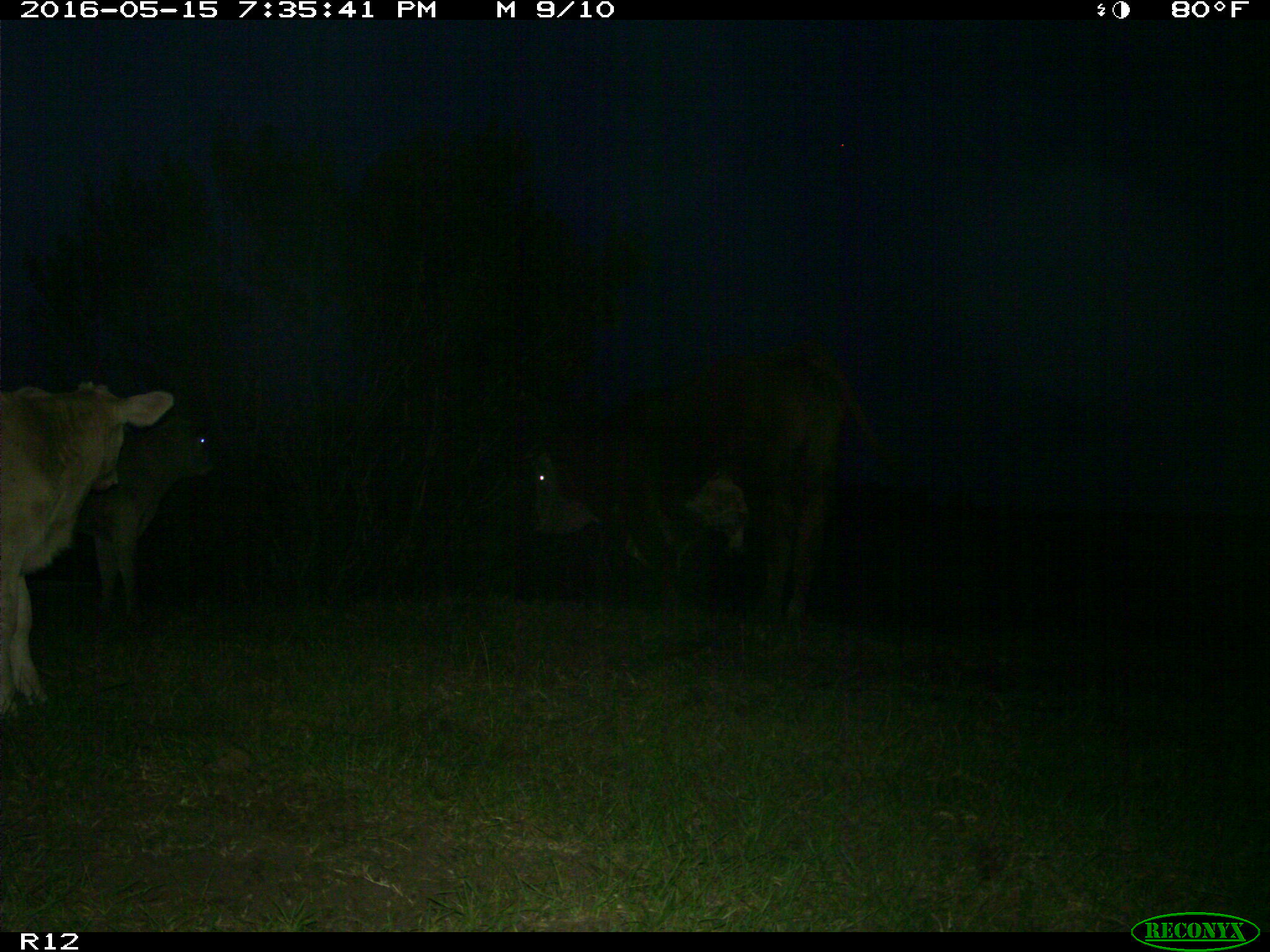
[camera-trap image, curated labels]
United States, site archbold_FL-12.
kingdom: Animalia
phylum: Chordata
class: Mammalia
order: Artiodactyla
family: Bovidae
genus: Bos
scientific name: Bos taurus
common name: domestic cow